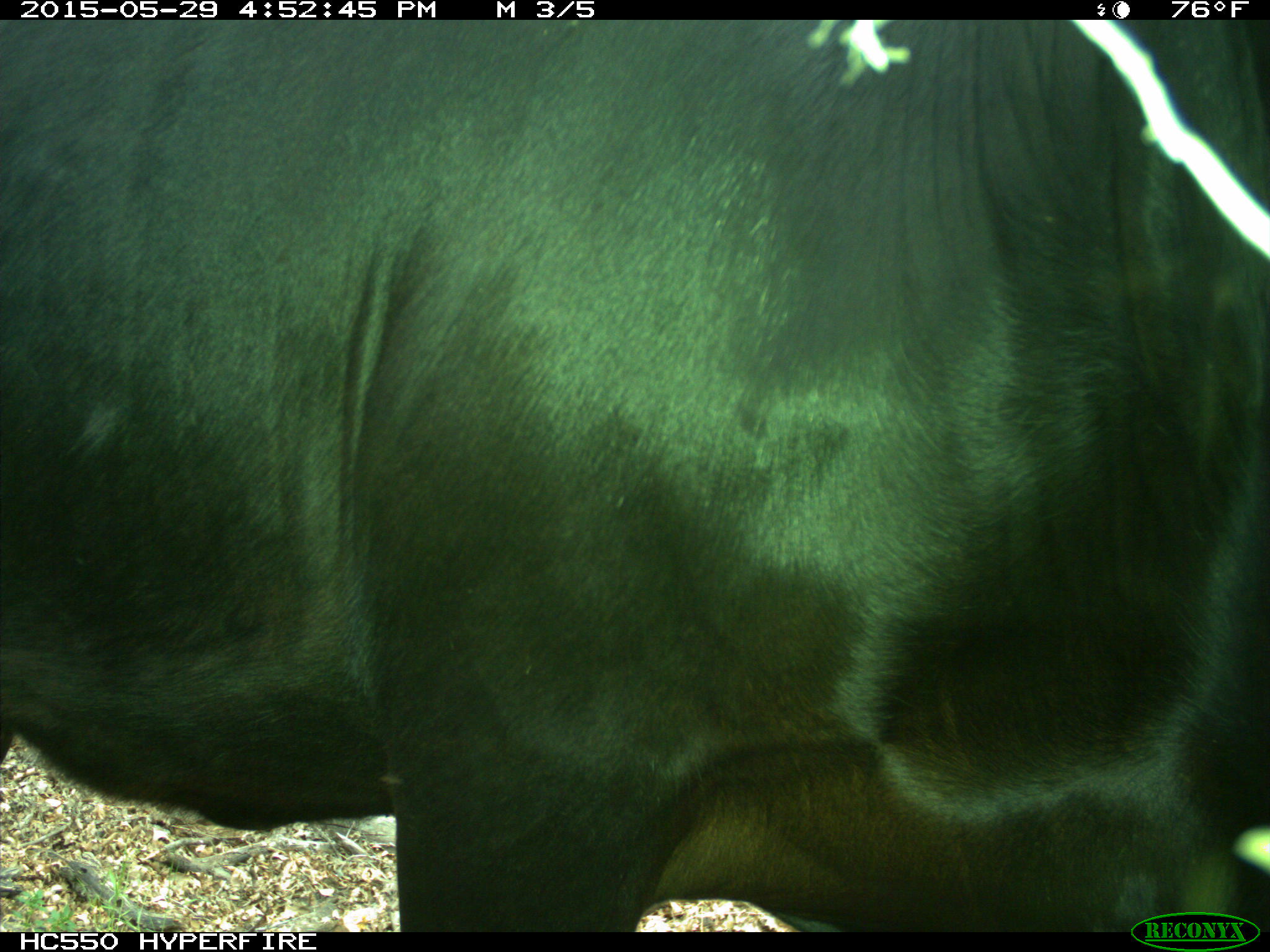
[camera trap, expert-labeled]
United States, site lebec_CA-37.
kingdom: Animalia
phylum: Chordata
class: Mammalia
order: Artiodactyla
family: Bovidae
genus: Bos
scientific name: Bos taurus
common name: domestic cow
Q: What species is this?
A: Bos taurus (domestic cow).